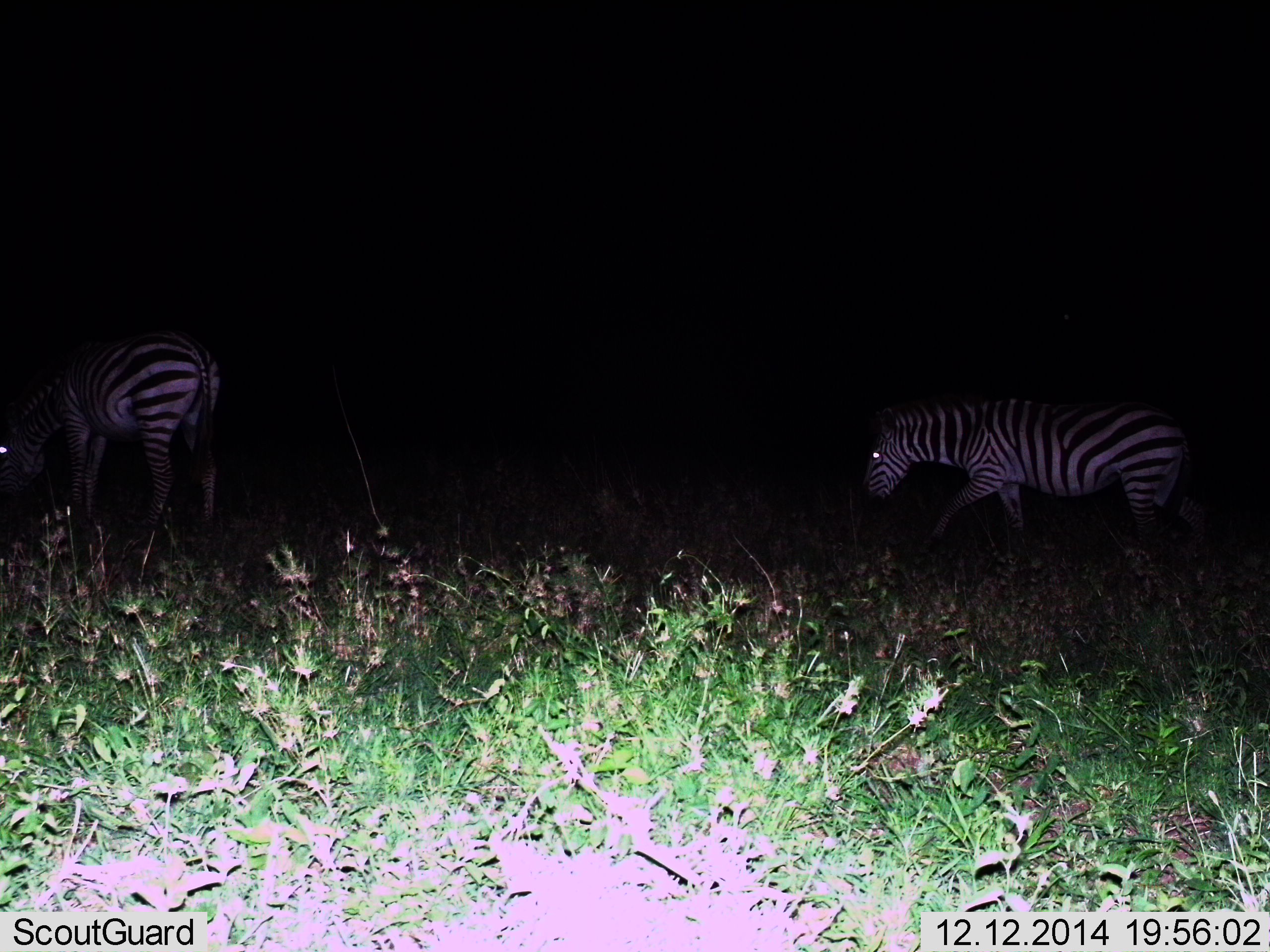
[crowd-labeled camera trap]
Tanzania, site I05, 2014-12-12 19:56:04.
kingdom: Animalia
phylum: Chordata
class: Mammalia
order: Perissodactyla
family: Equidae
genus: Equus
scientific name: Equus quagga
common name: plains zebra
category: zebra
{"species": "zebra (plains zebra) (Equus quagga)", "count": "2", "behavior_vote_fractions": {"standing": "20%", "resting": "0%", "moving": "90%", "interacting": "0%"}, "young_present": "0%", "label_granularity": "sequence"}